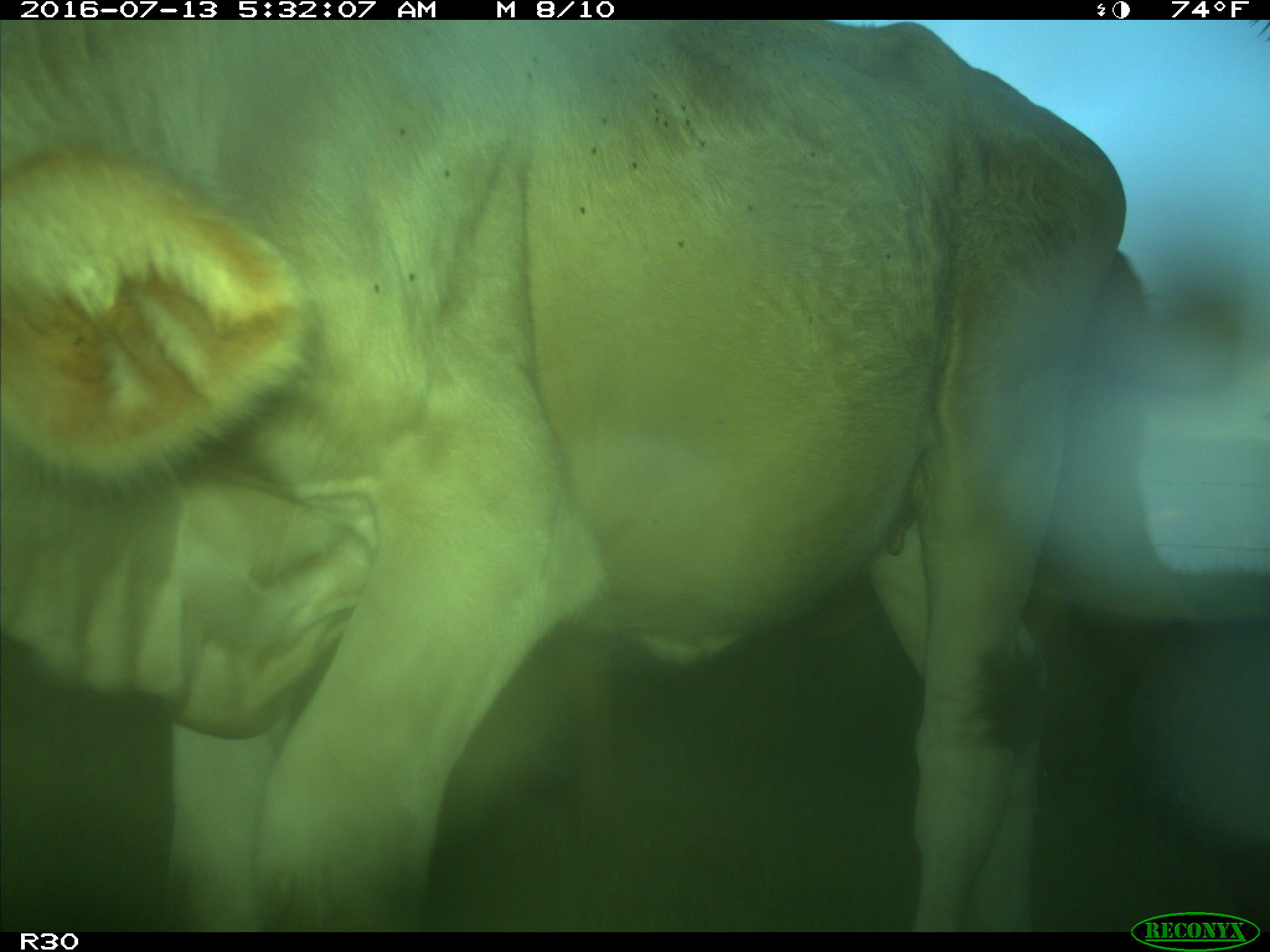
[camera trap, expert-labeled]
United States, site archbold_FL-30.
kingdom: Animalia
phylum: Chordata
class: Mammalia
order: Artiodactyla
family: Bovidae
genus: Bos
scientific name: Bos taurus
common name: domestic cow